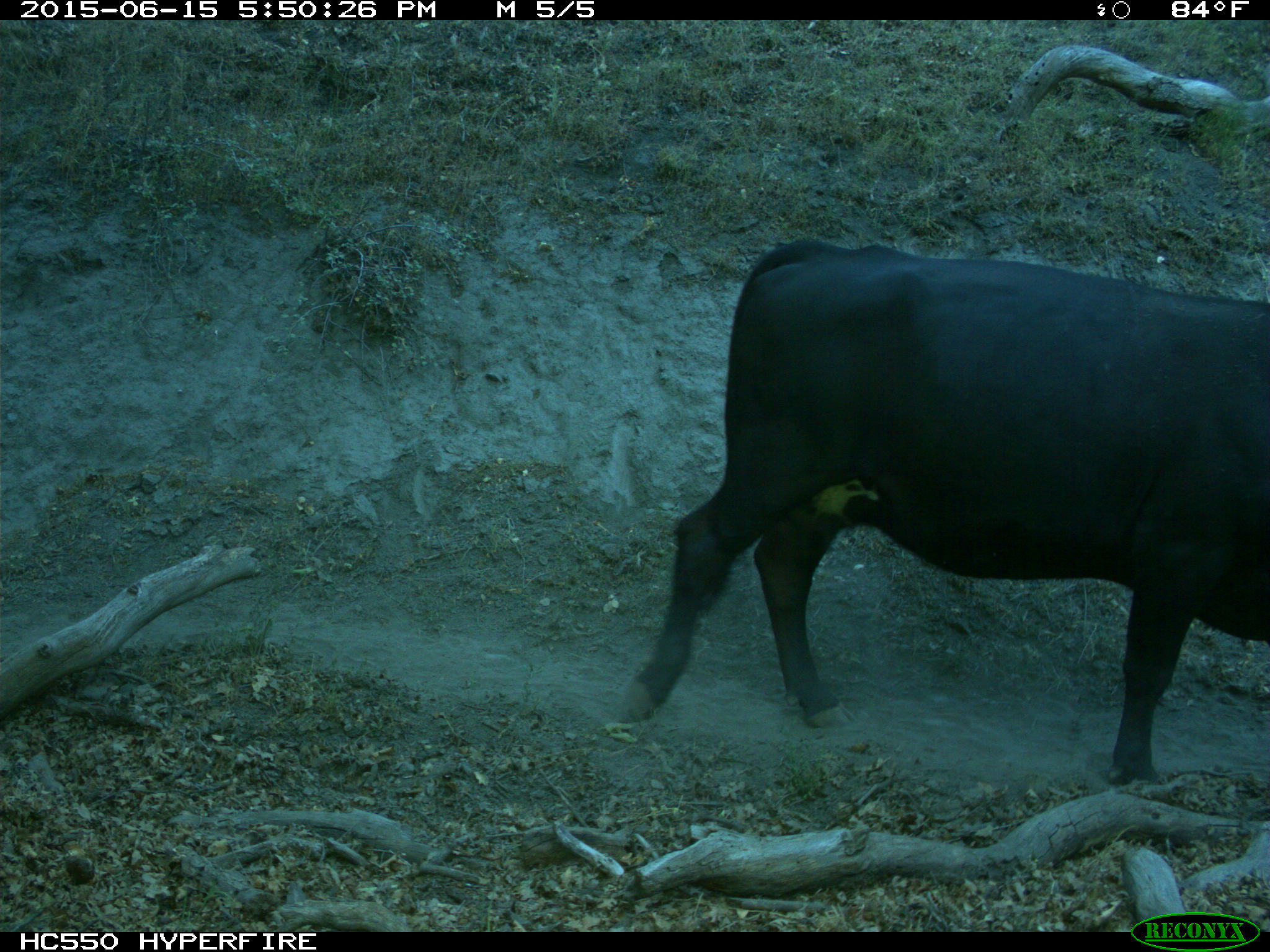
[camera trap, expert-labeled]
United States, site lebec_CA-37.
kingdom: Animalia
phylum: Chordata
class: Mammalia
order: Artiodactyla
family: Bovidae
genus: Bos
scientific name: Bos taurus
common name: domestic cow